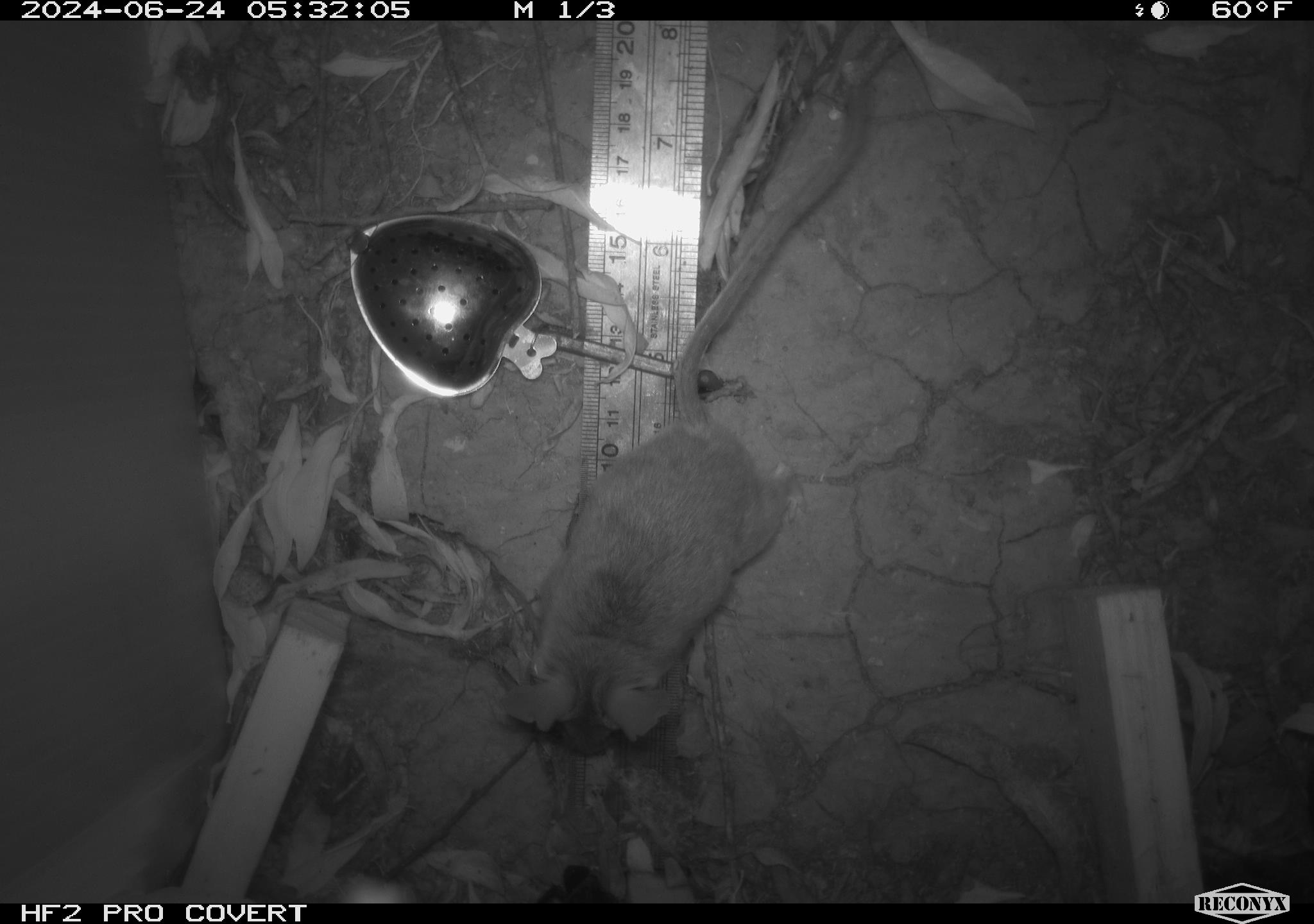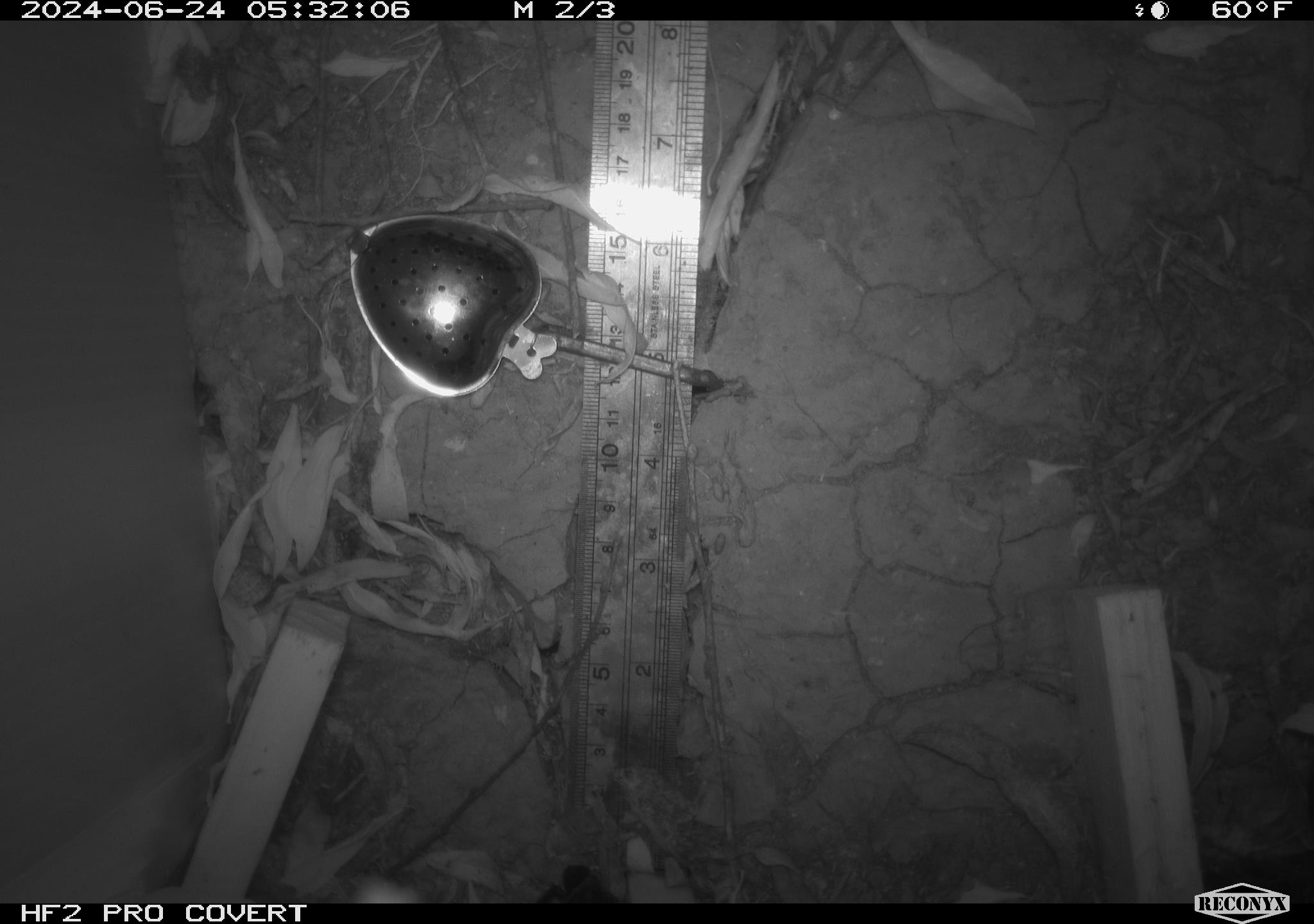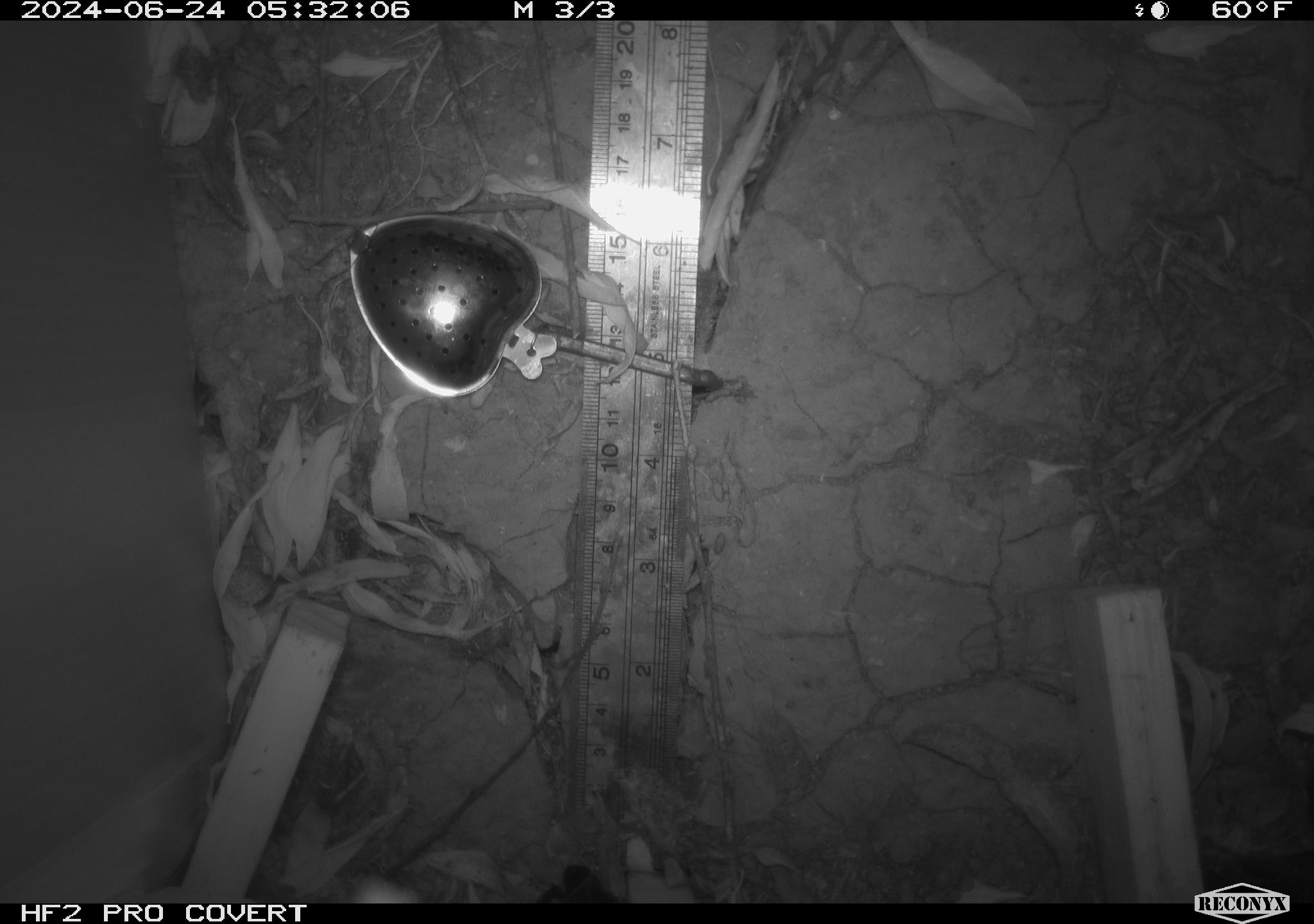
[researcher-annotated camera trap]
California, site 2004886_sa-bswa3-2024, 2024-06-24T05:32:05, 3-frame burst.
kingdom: Animalia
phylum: Chordata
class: Mammalia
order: Rodentia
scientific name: Rodentia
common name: mouse species